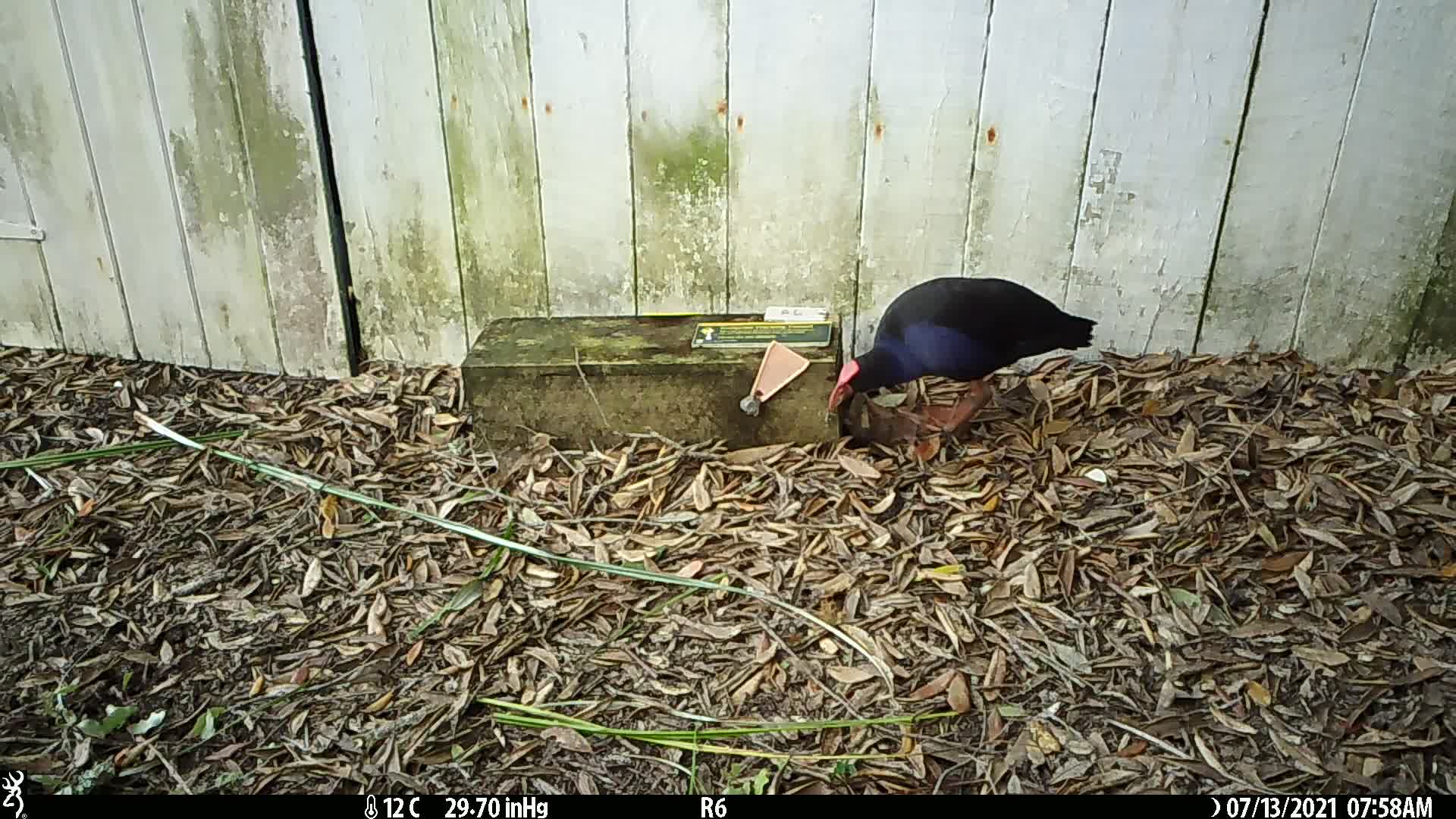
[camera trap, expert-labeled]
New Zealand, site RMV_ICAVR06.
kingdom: Animalia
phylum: Chordata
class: Aves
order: Gruiformes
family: Rallidae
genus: Porphyrio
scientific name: Porphyrio melanotus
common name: australasian swamphen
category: pukeko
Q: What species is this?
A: Pukeko (australasian swamphen) (Porphyrio melanotus).